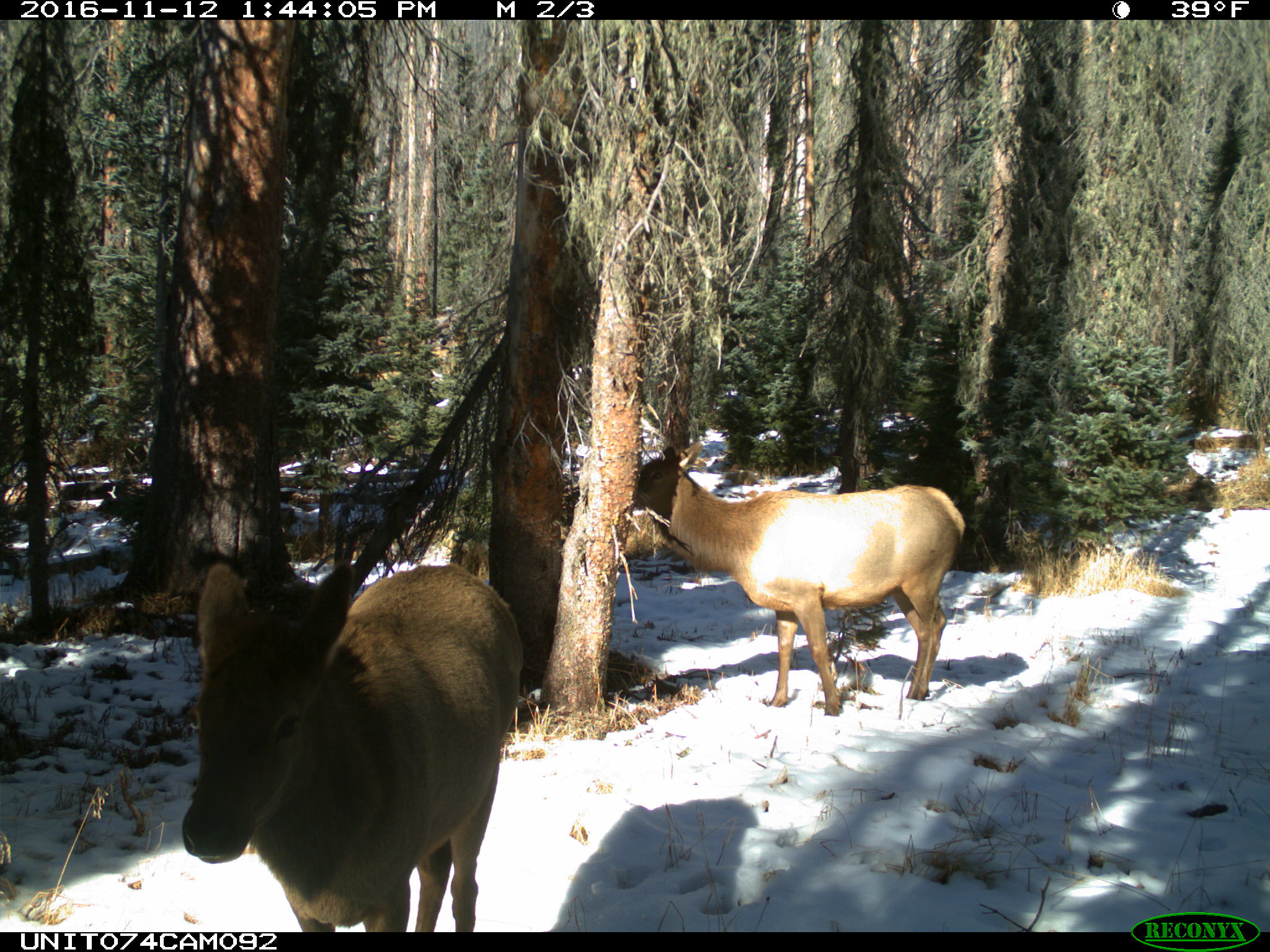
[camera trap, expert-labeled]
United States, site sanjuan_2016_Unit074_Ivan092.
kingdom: Animalia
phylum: Chordata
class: Mammalia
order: Artiodactyla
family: Cervidae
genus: Cervus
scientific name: Cervus elaphus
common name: red deer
Cervus elaphus (red deer).